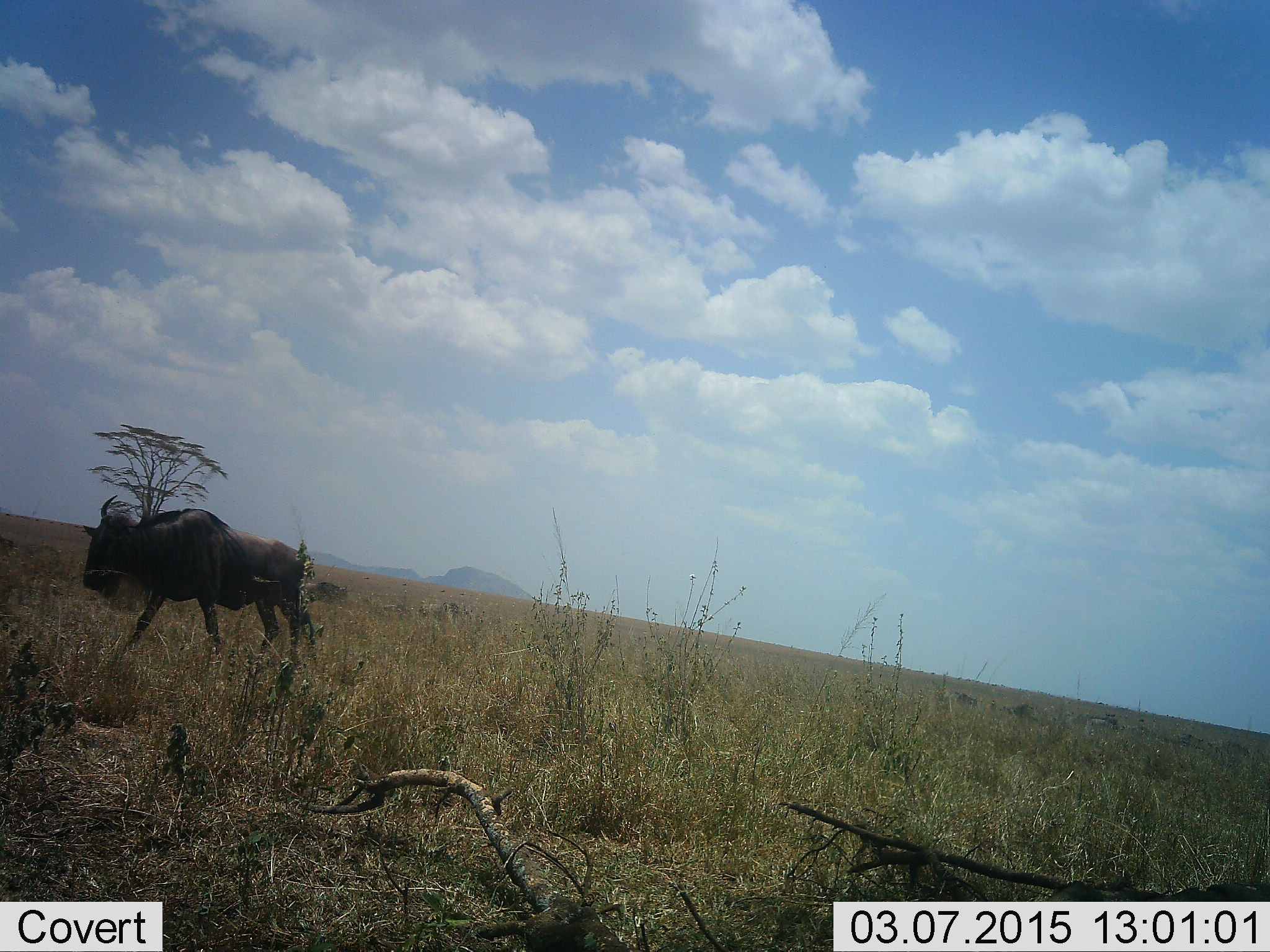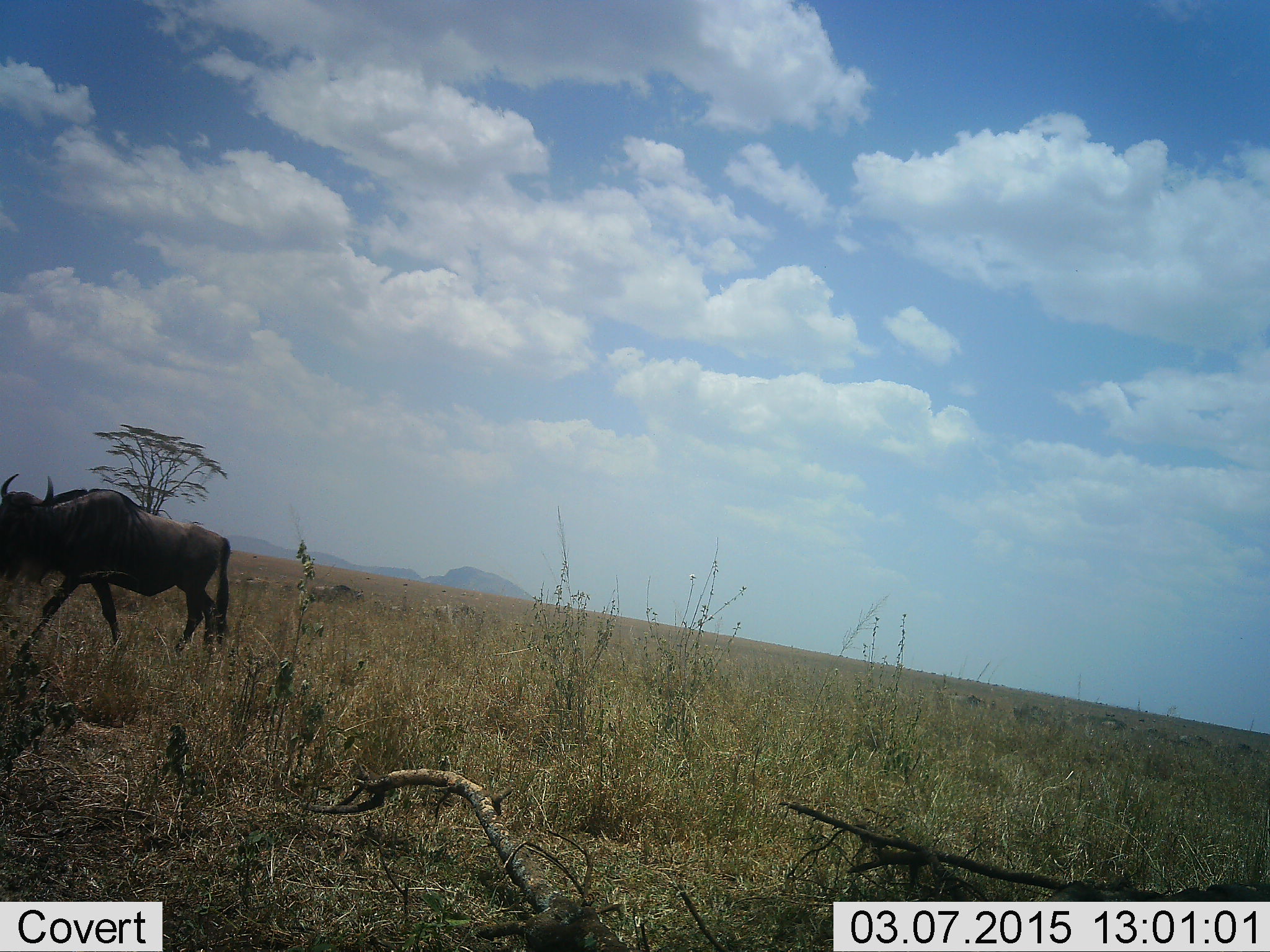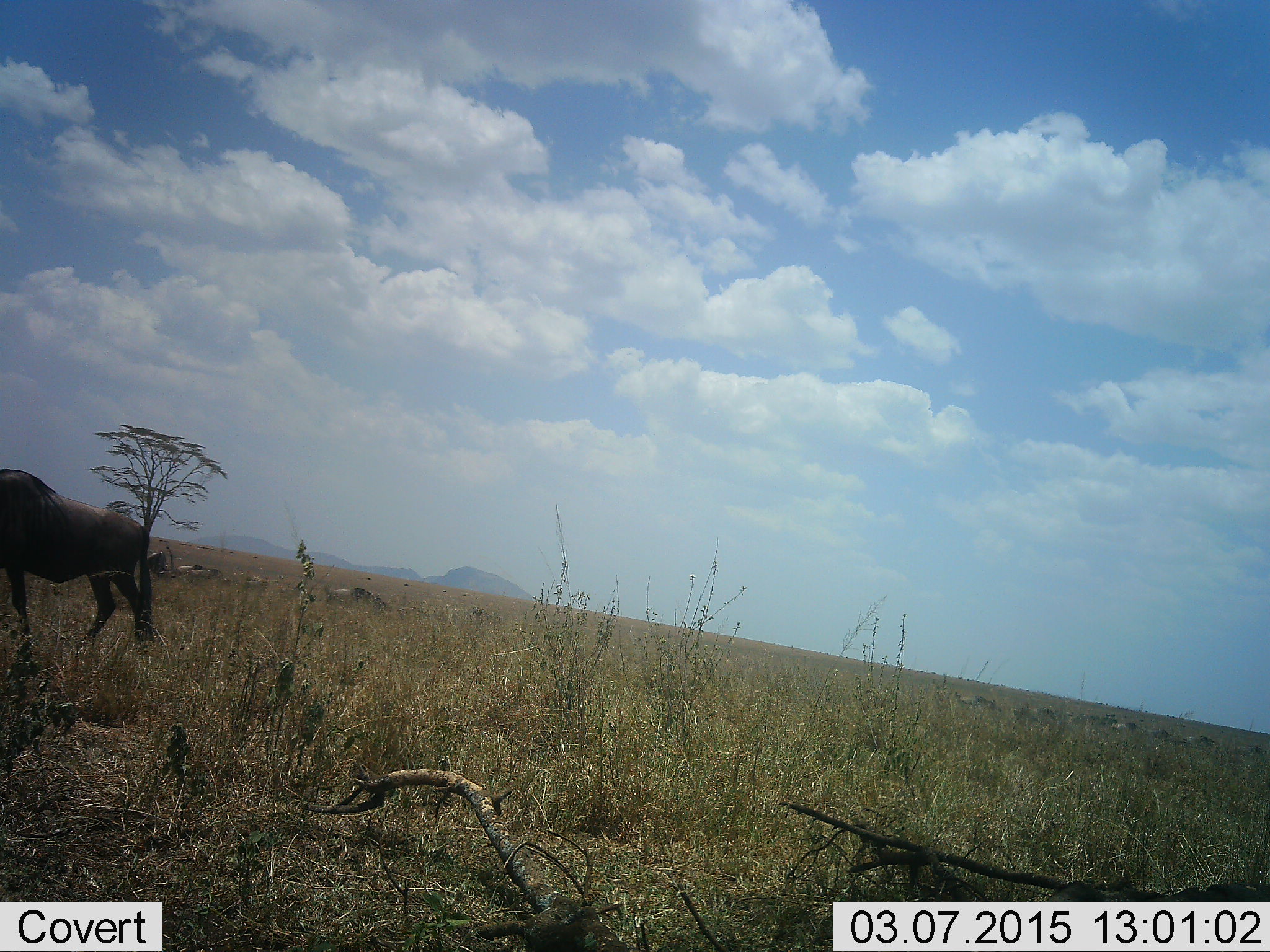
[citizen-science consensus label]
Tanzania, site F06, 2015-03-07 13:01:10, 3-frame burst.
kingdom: Animalia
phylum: Chordata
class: Mammalia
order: Artiodactyla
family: Bovidae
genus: Connochaetes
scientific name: Connochaetes taurinus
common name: blue wildebeest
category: wildebeest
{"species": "wildebeest (blue wildebeest) (Connochaetes taurinus)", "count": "3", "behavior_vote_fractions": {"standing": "10%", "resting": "0%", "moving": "80%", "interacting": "10%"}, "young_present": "0%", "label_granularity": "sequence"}